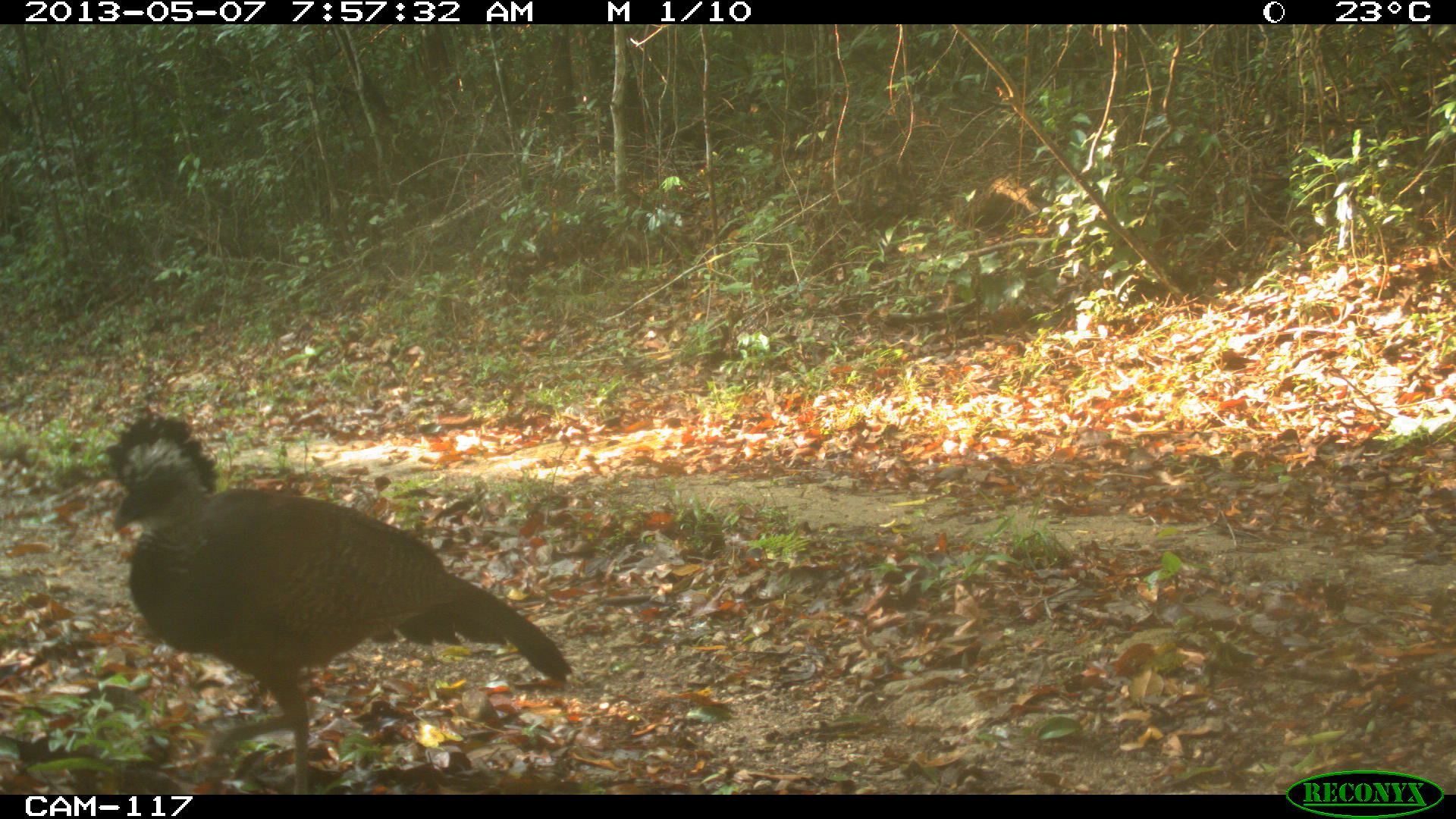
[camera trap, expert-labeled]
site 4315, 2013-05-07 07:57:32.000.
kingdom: Animalia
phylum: Chordata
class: Aves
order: Galliformes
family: Cracidae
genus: Crax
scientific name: Crax rubra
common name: great curassow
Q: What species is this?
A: Crax rubra (great curassow).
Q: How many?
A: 1.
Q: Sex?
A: Female.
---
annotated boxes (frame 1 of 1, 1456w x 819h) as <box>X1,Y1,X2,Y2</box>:
crax rubra: <box>101,407,574,795</box>